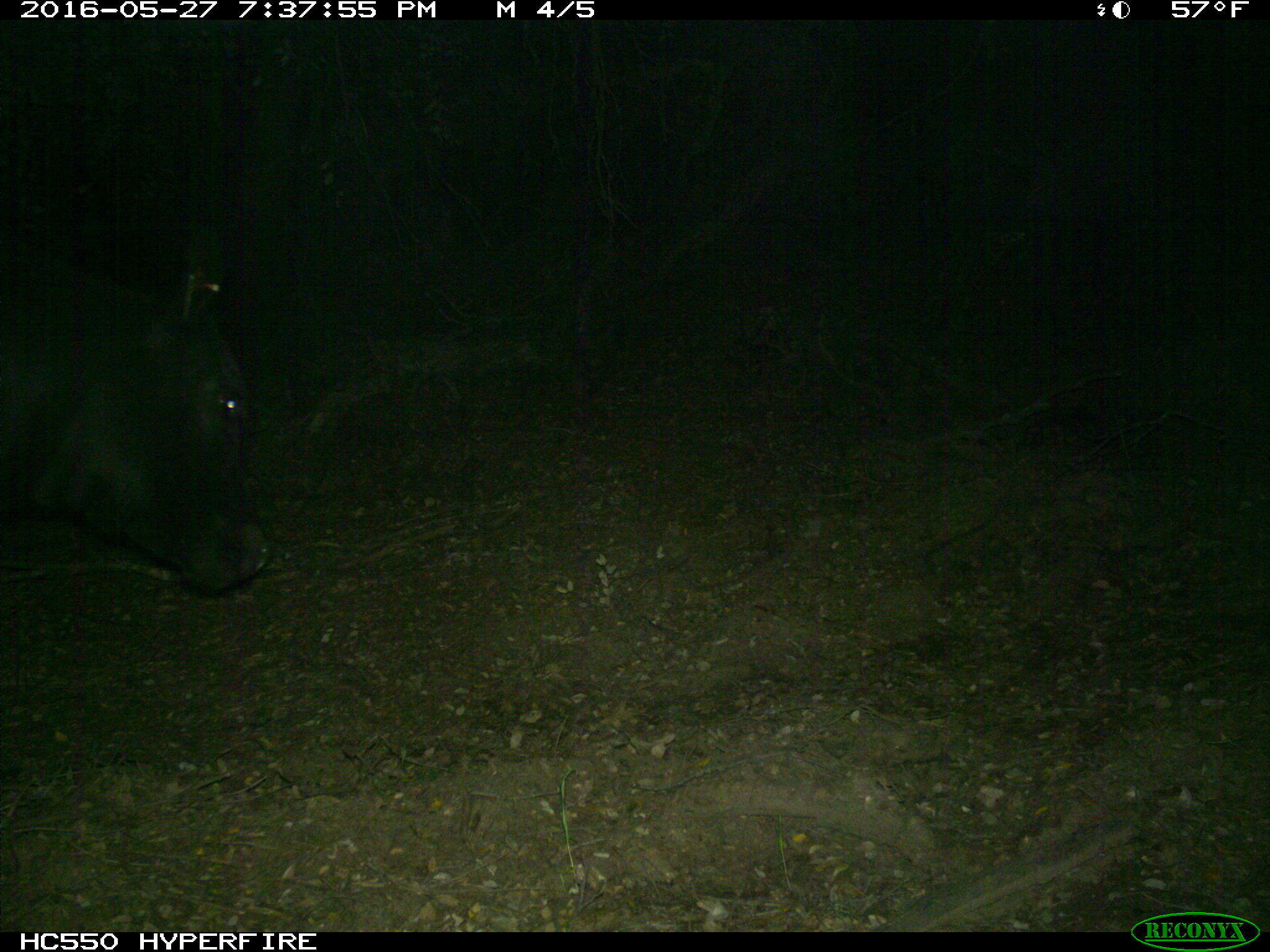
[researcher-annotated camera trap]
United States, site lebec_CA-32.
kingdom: Animalia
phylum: Chordata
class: Mammalia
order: Artiodactyla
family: Bovidae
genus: Bos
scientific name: Bos taurus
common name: domestic cow